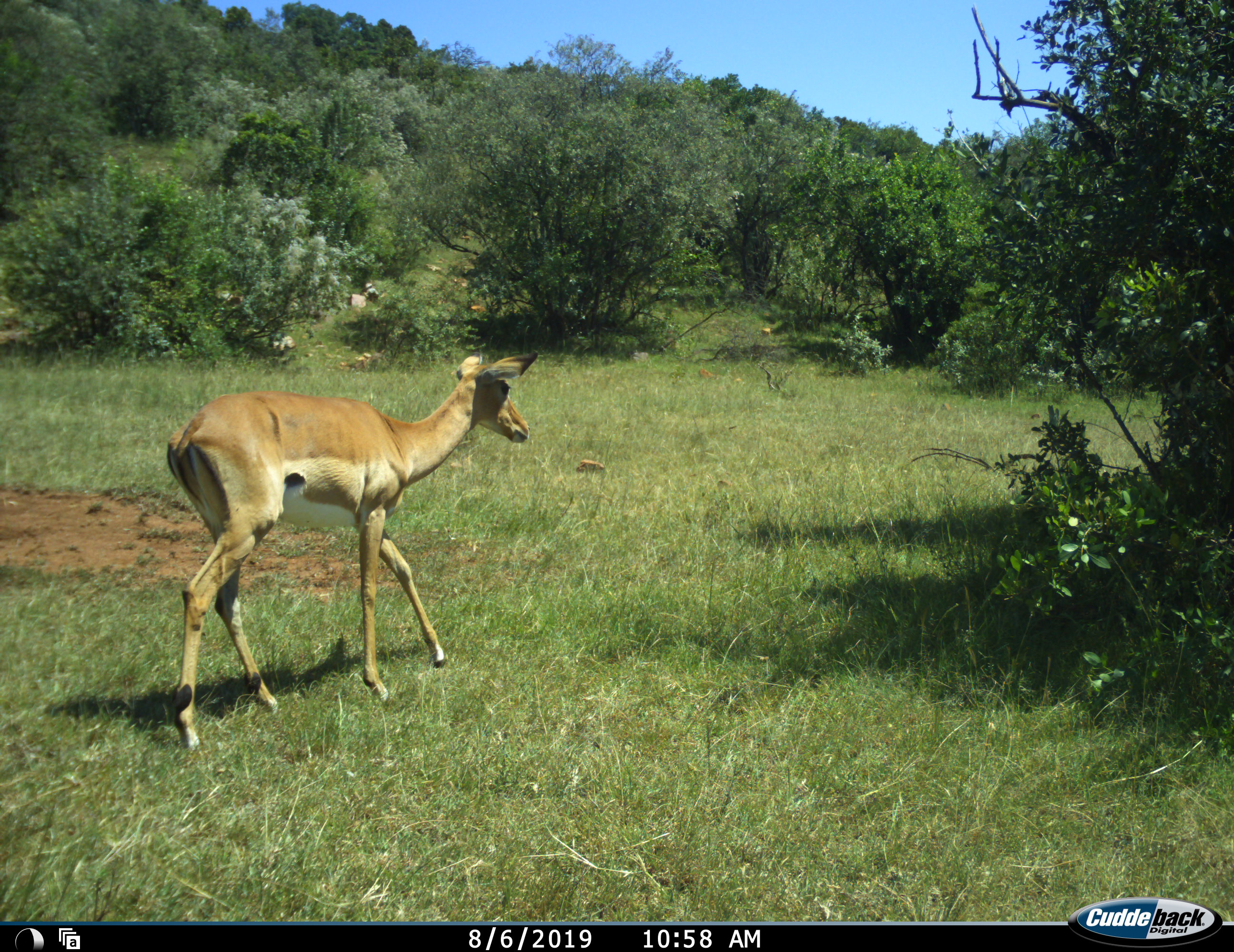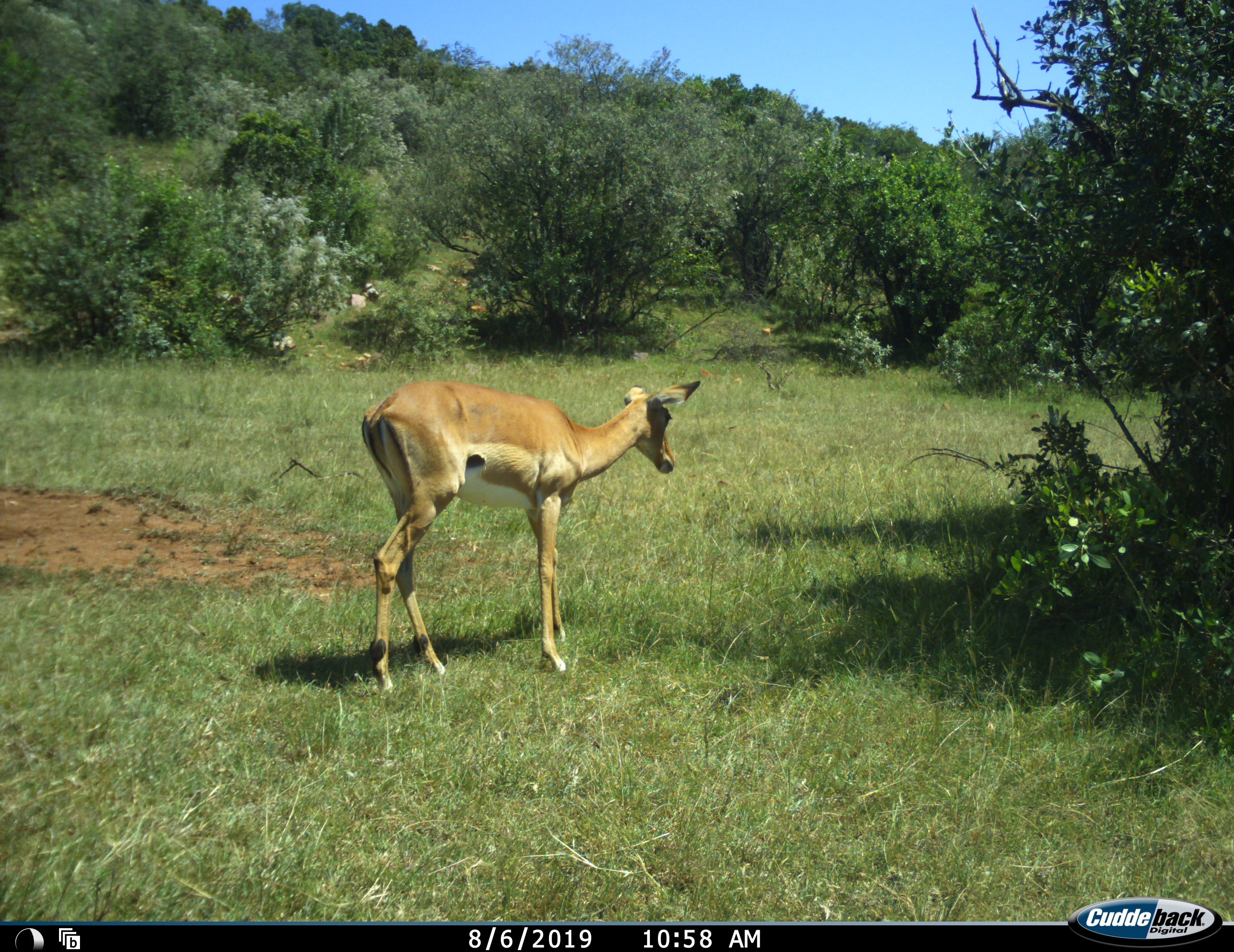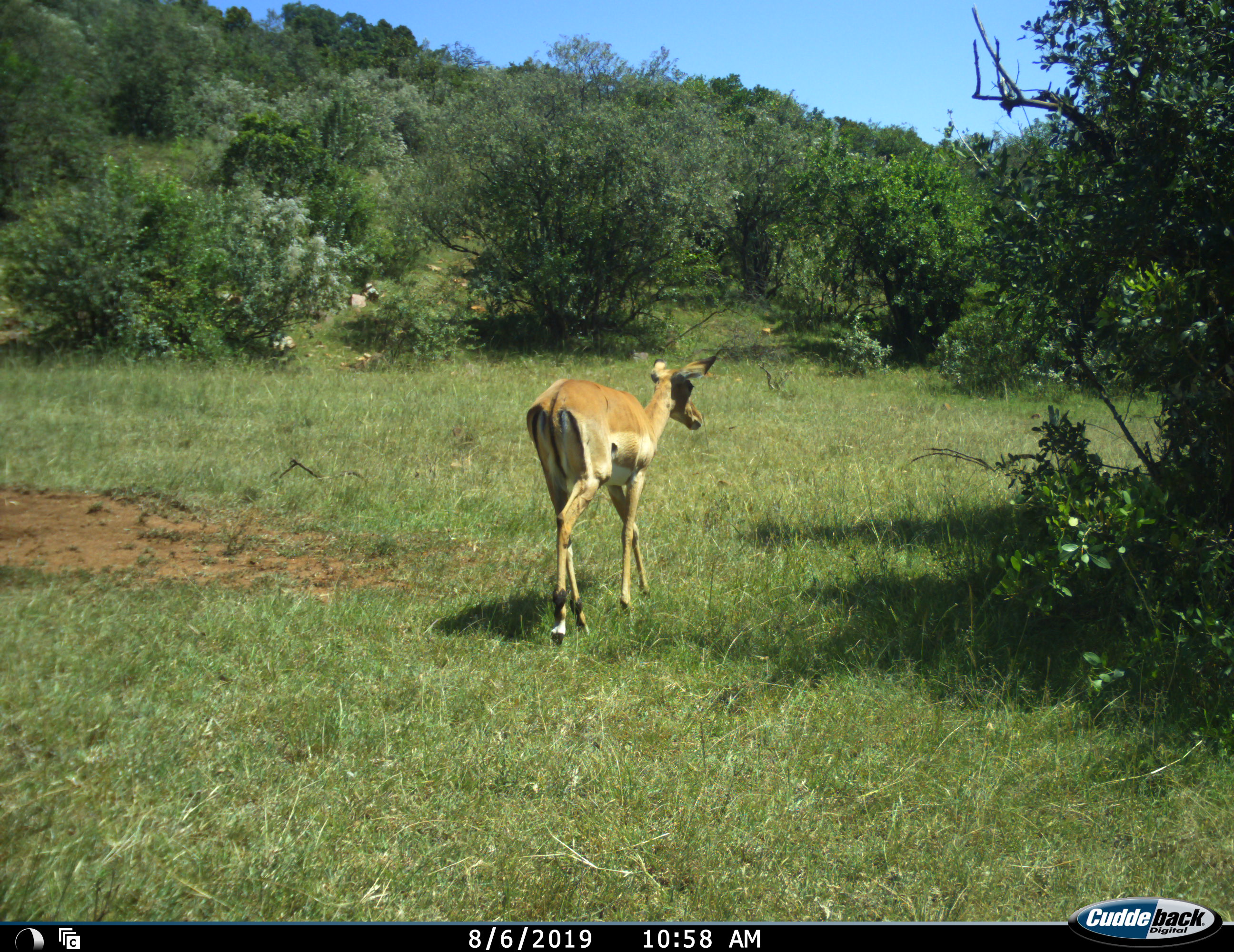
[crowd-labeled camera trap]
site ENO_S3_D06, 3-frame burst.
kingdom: Animalia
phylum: Chordata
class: Mammalia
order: Artiodactyla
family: Bovidae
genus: Aepyceros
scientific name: Aepyceros melampus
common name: impala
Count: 1.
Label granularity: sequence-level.